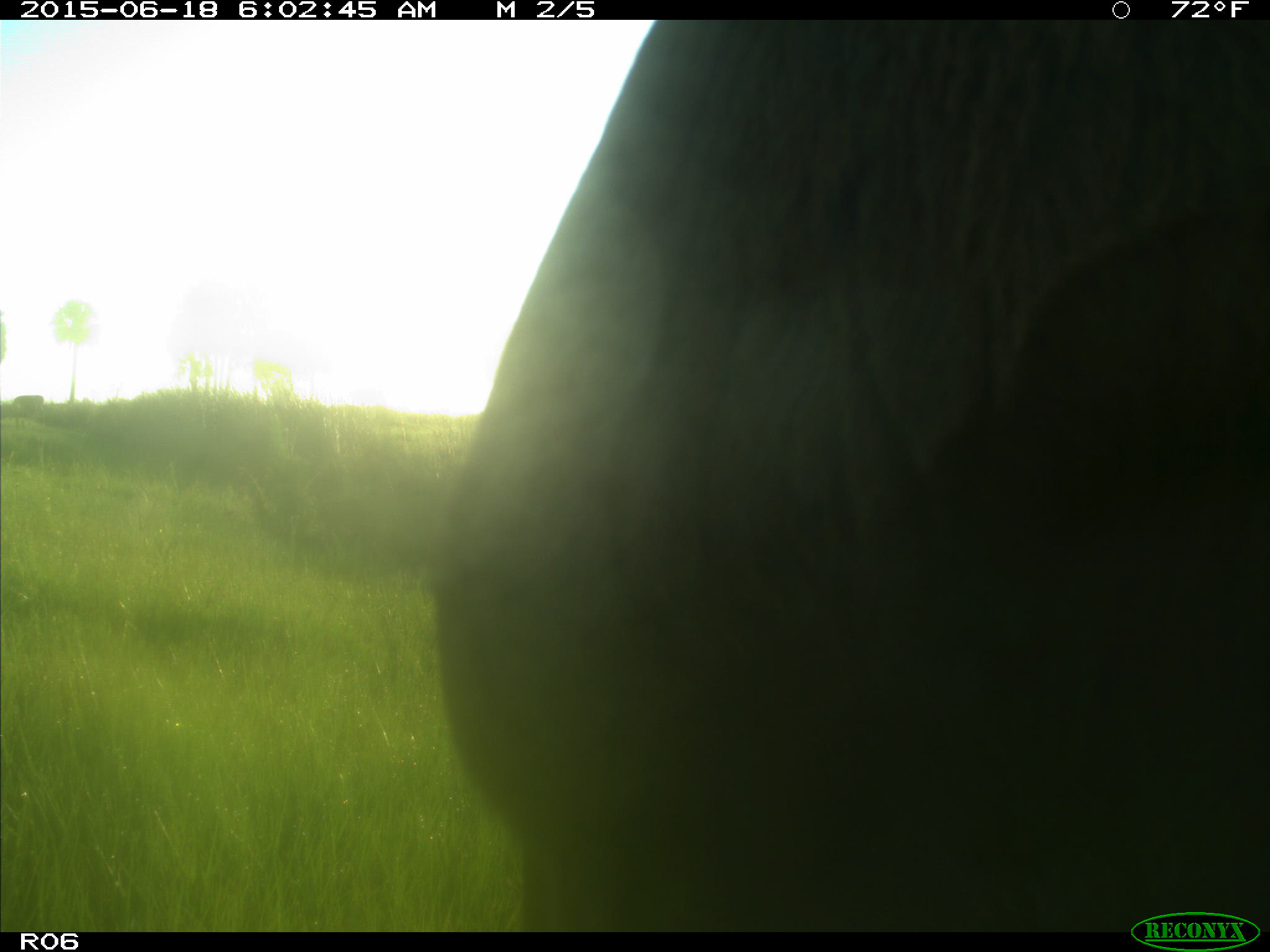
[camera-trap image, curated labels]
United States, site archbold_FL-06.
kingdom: Animalia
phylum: Chordata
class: Mammalia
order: Artiodactyla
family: Bovidae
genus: Bos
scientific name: Bos taurus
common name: domestic cow